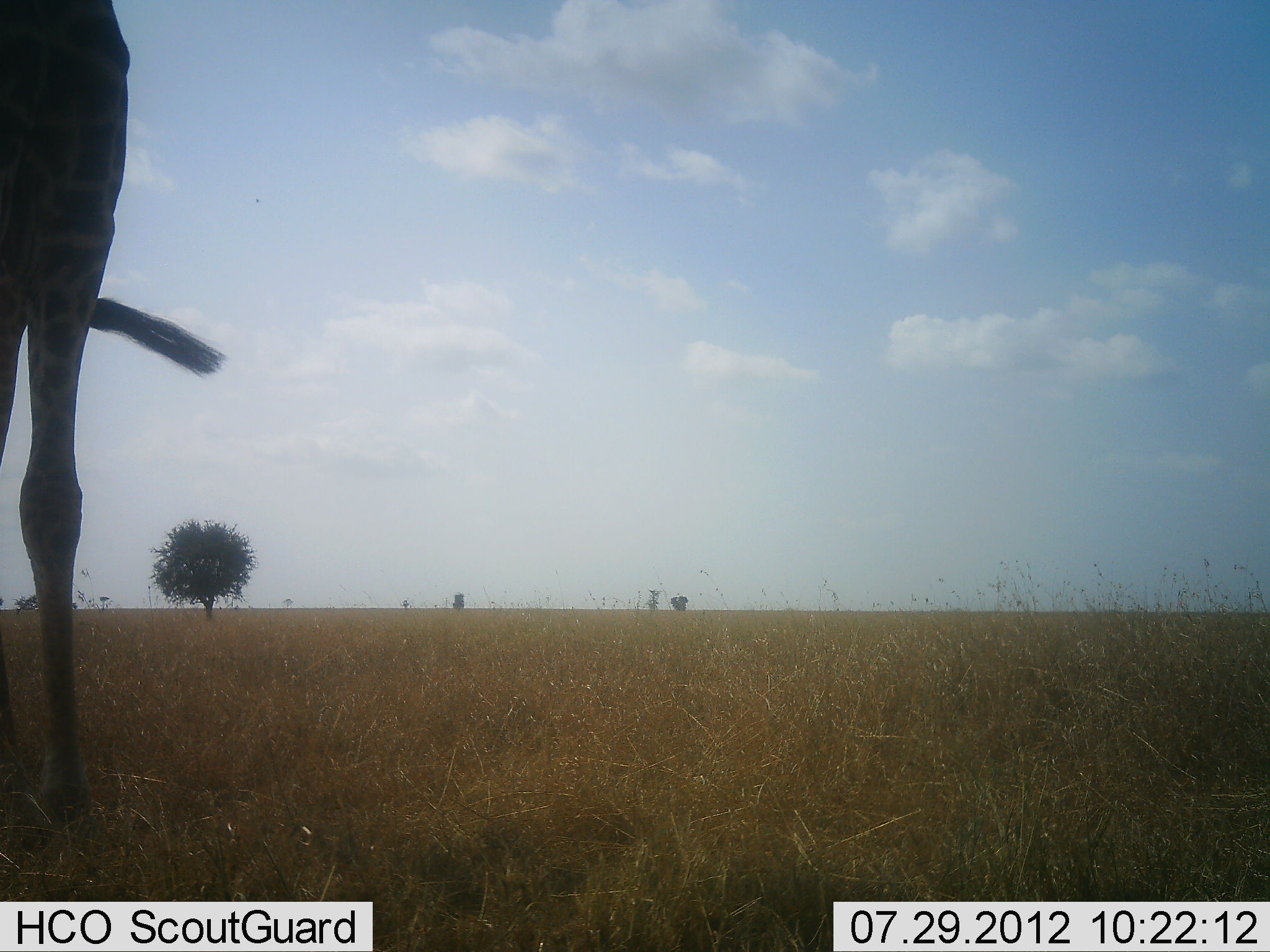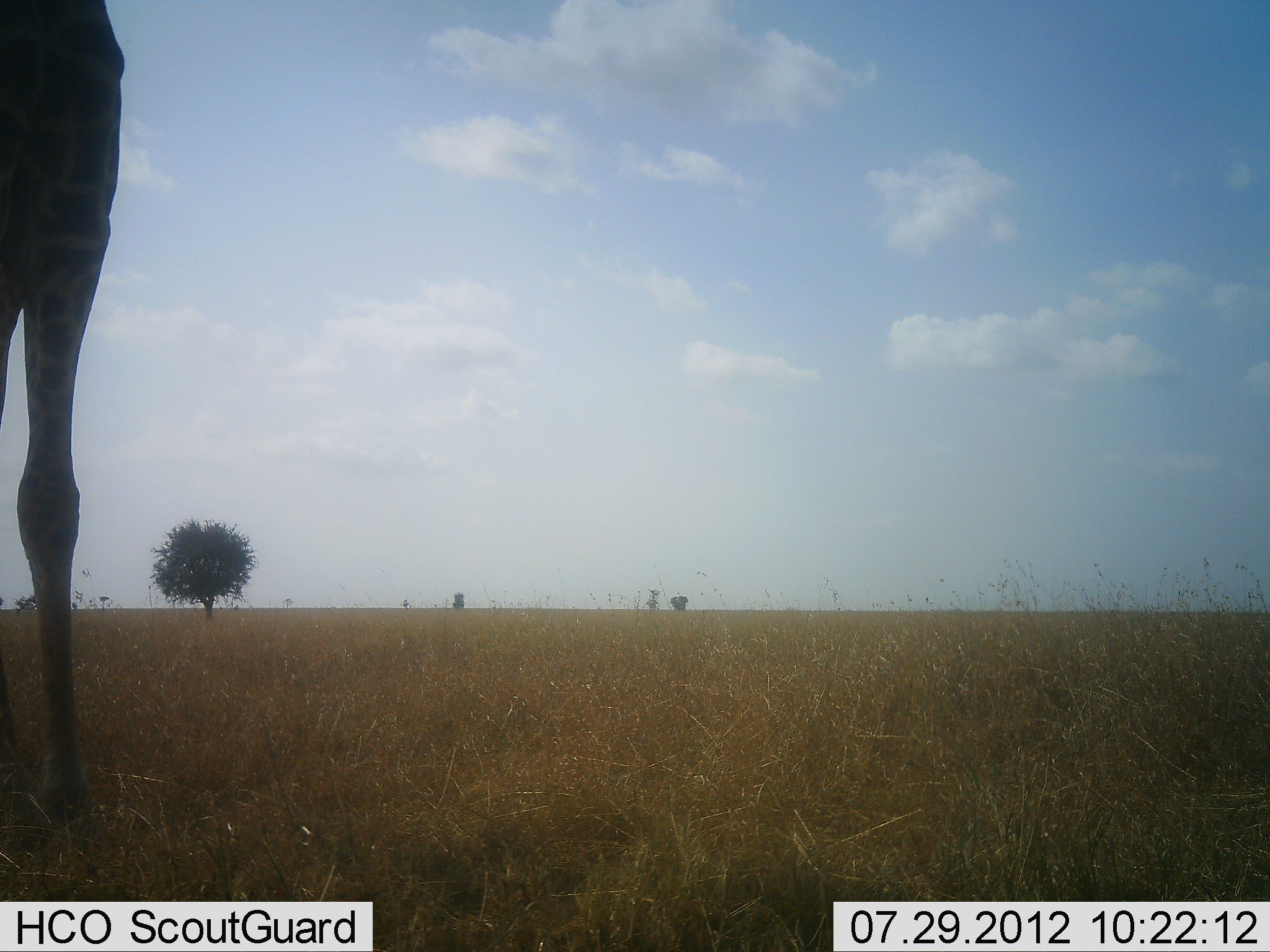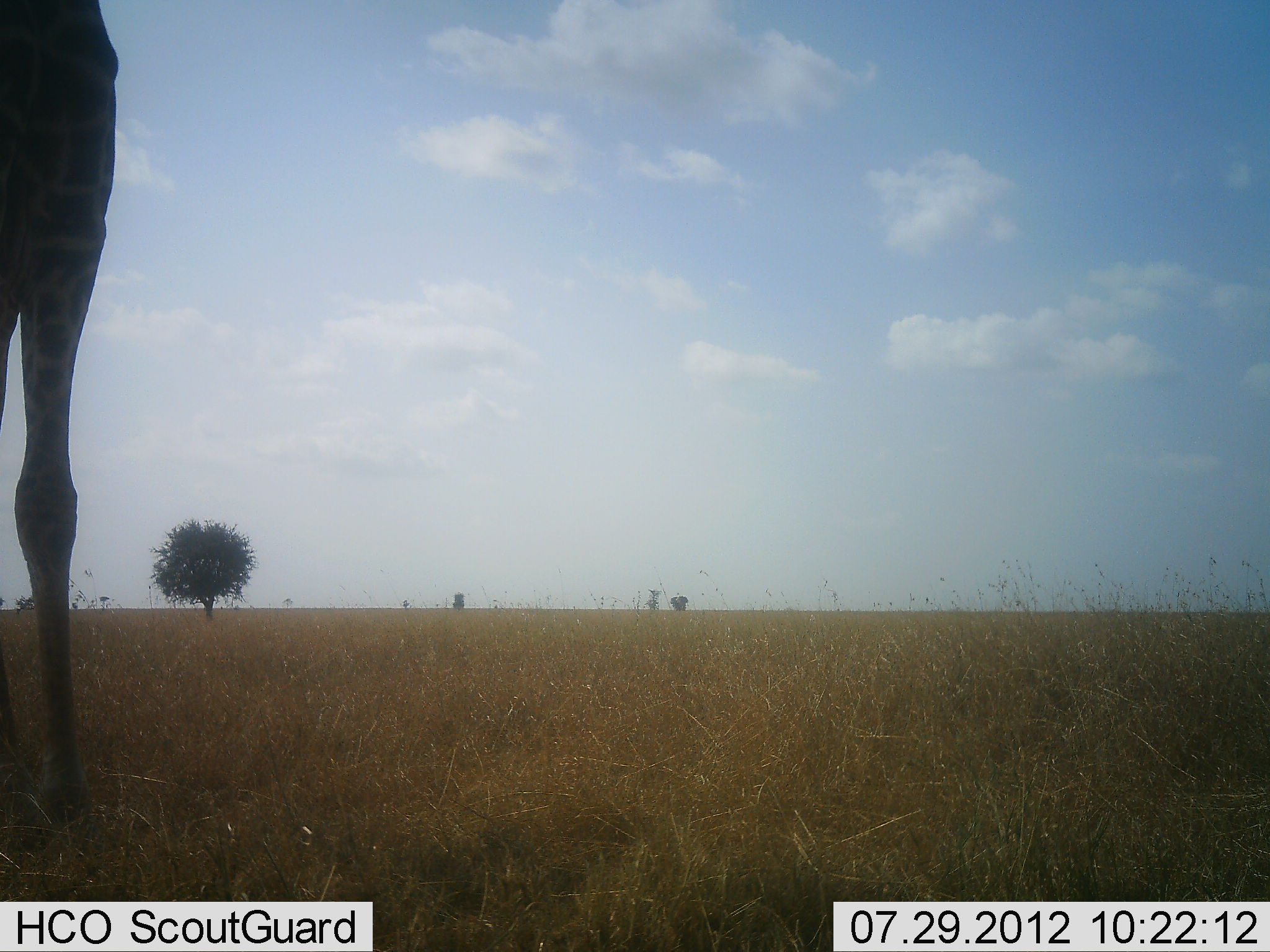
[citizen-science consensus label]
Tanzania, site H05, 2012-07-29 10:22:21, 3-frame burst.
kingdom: Animalia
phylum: Chordata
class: Mammalia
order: Artiodactyla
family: Giraffidae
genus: Giraffa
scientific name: Giraffa camelopardalis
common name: giraffe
Giraffe (Giraffa camelopardalis), count 1. Behavior (volunteer vote fractions): standing 90%, resting 0%, moving 10%, interacting 0%. Young present (vote fraction): 0%. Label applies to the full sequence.